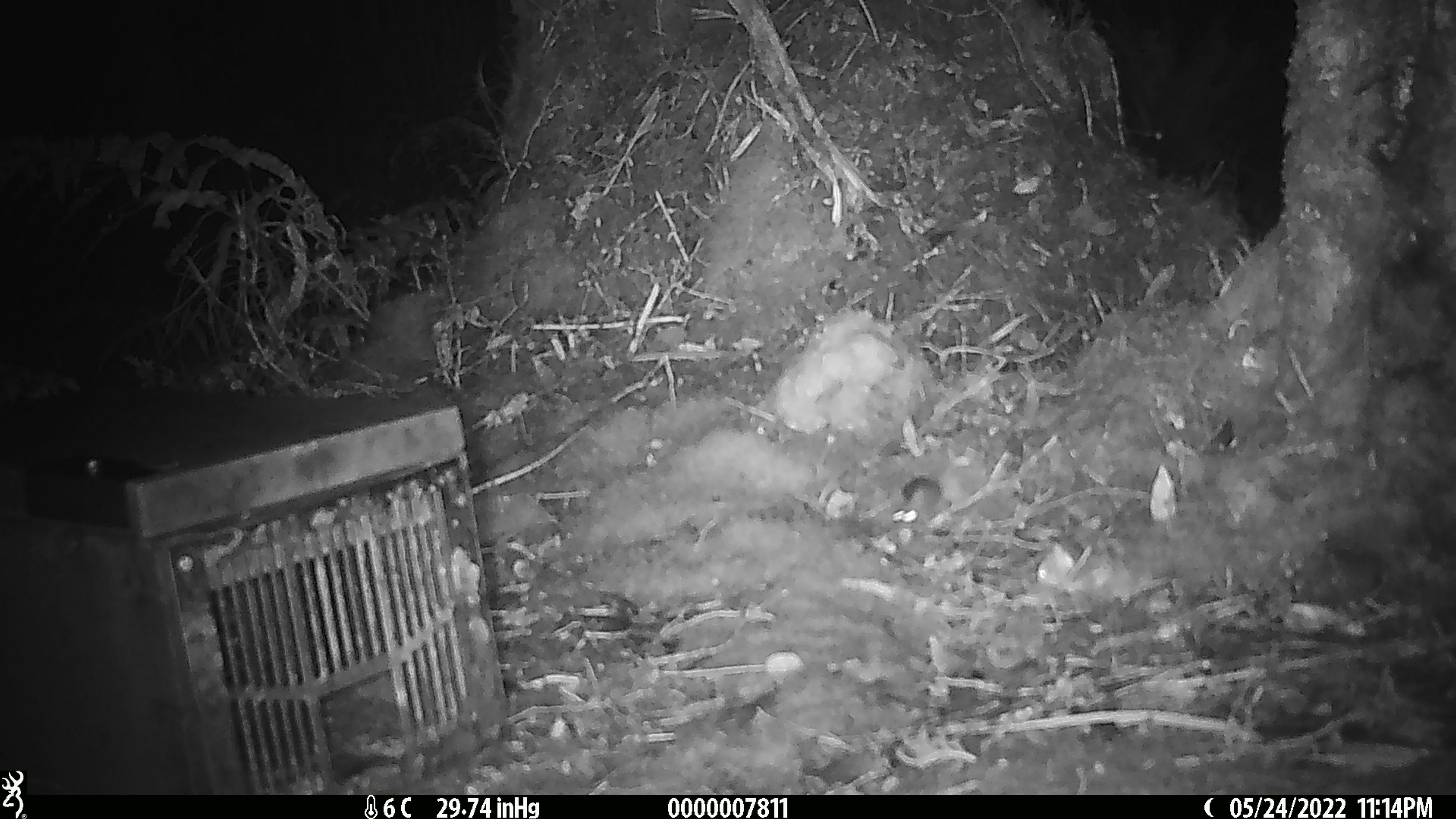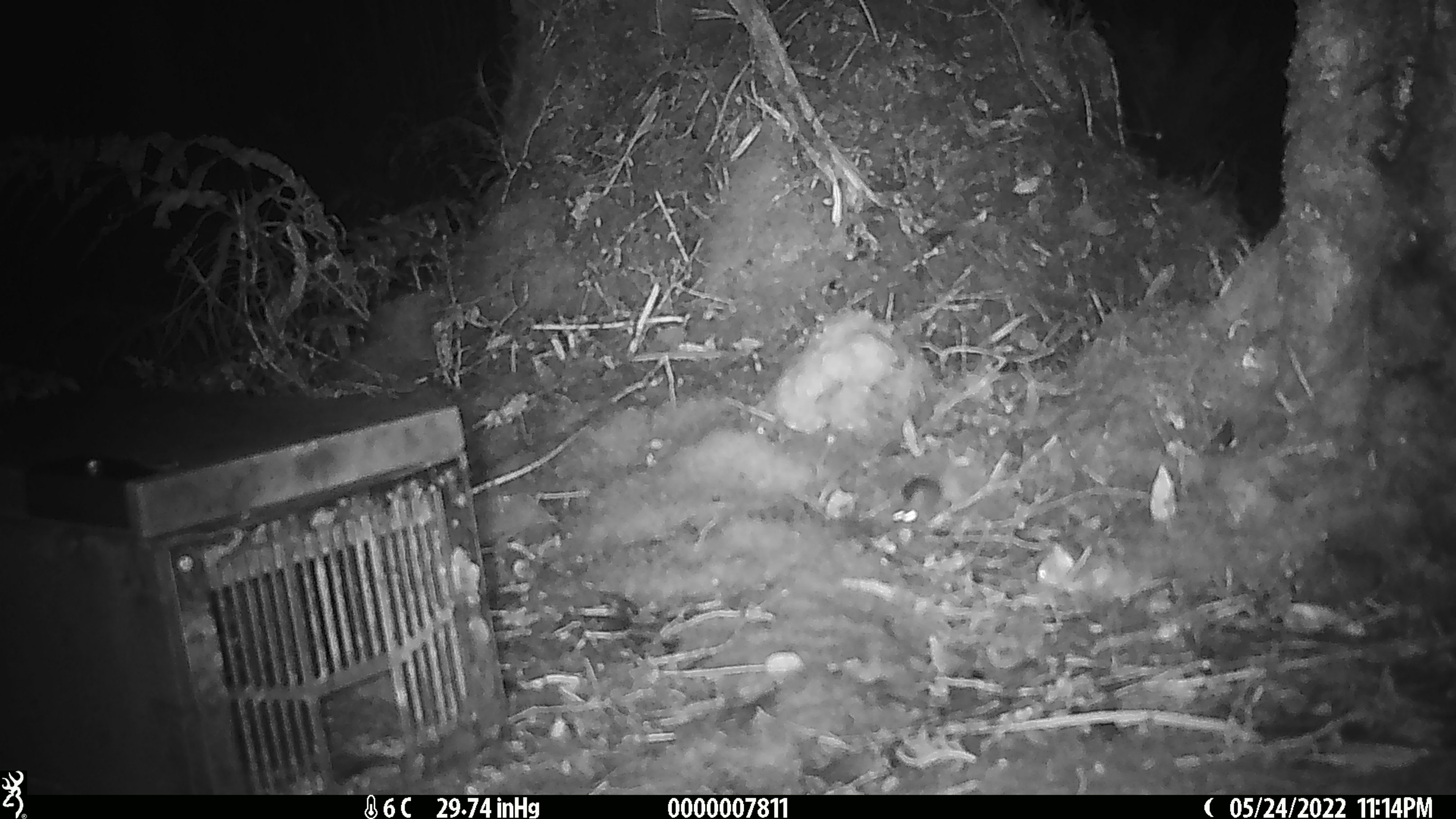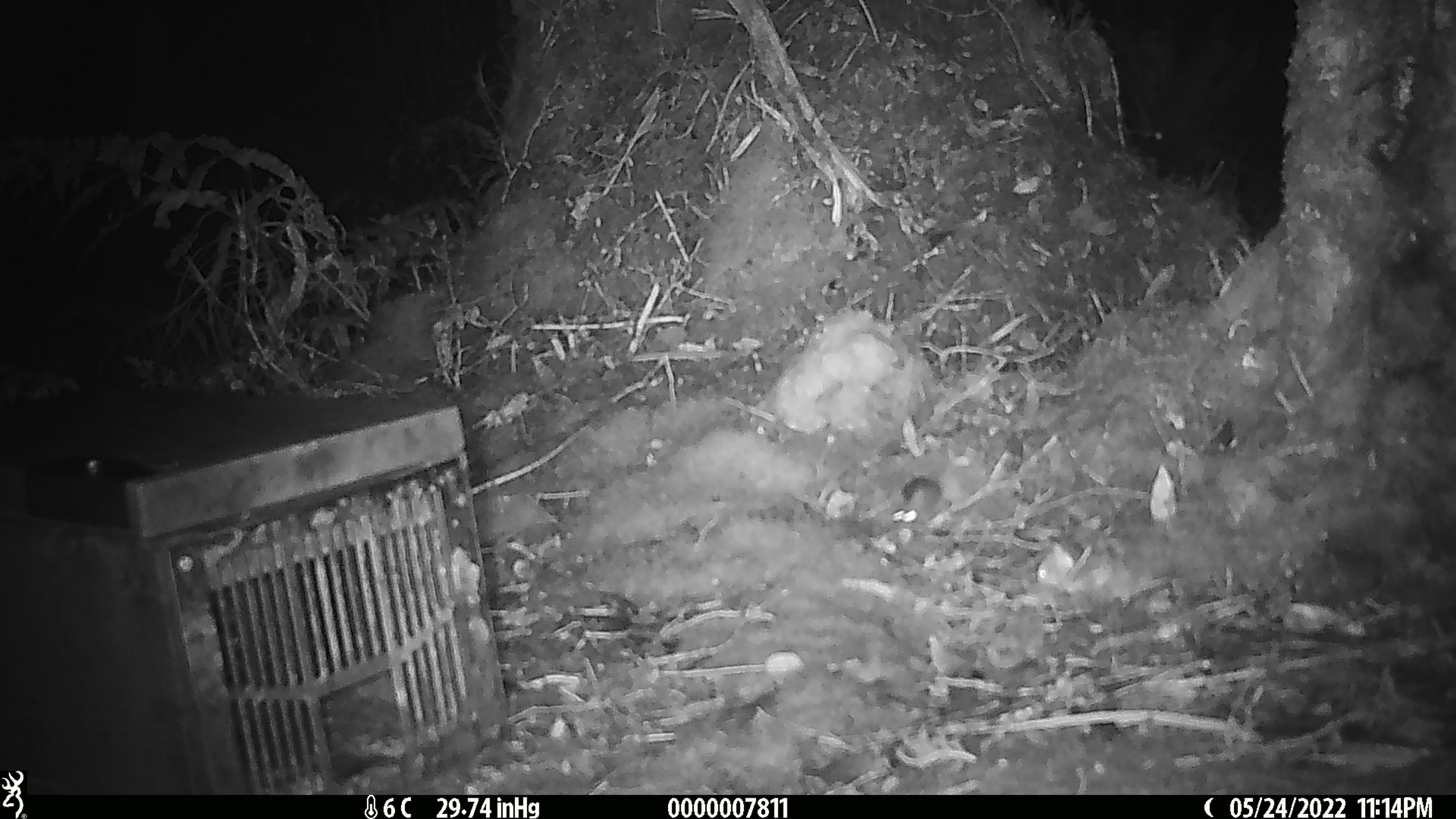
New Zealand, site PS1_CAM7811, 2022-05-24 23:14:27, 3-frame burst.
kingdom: Animalia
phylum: Chordata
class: Mammalia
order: Rodentia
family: Muridae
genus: Mus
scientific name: Mus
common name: mouse